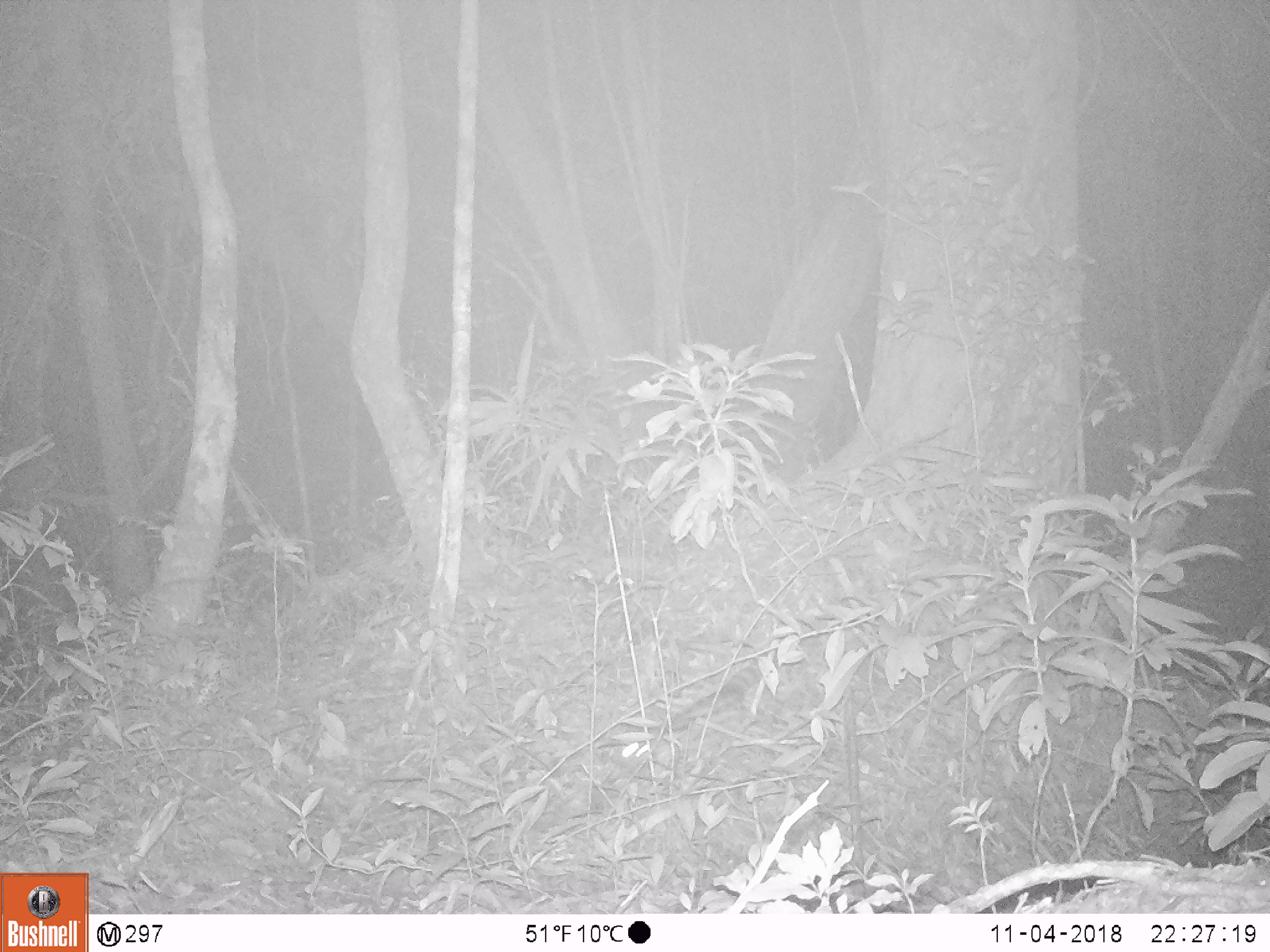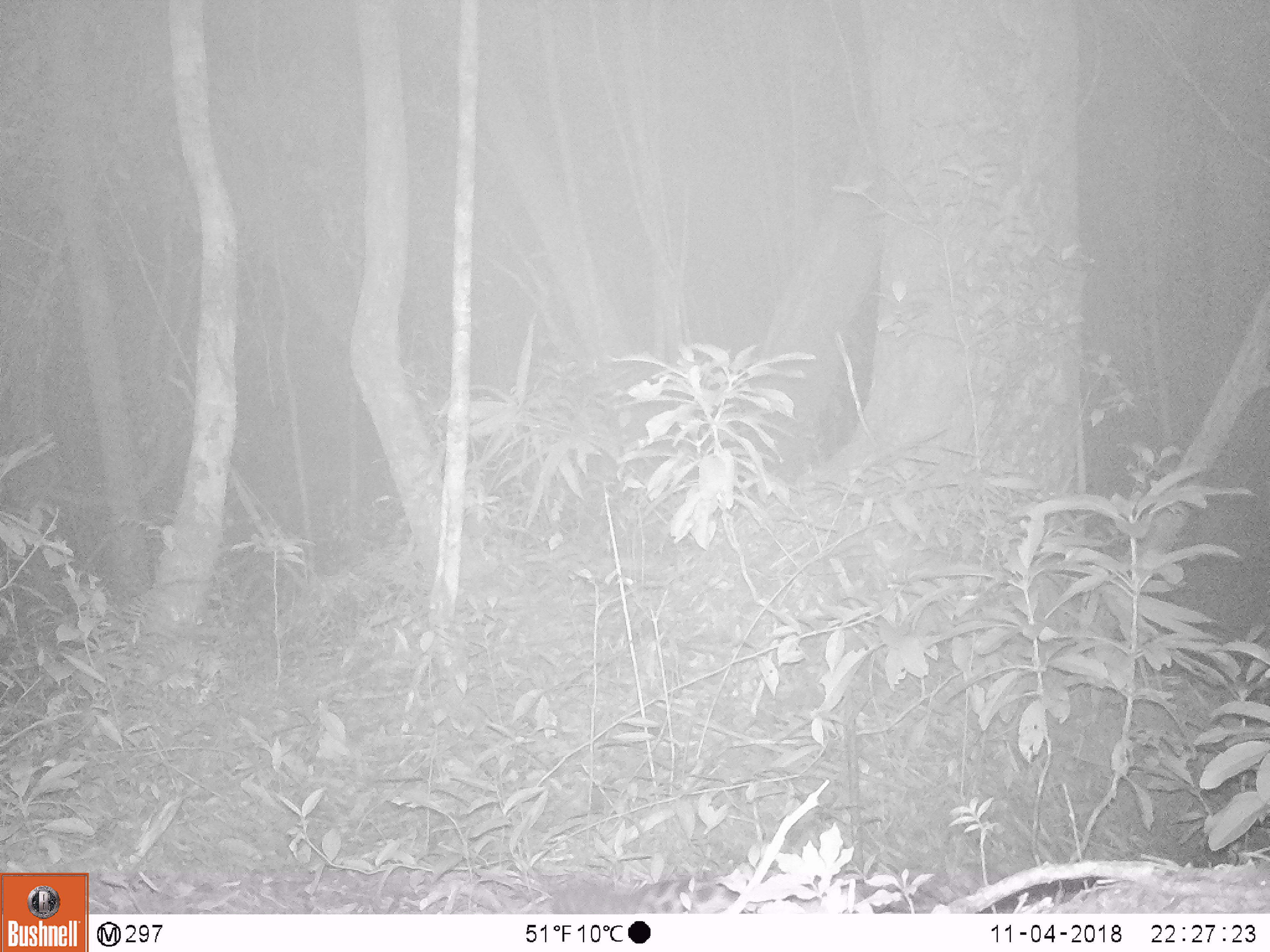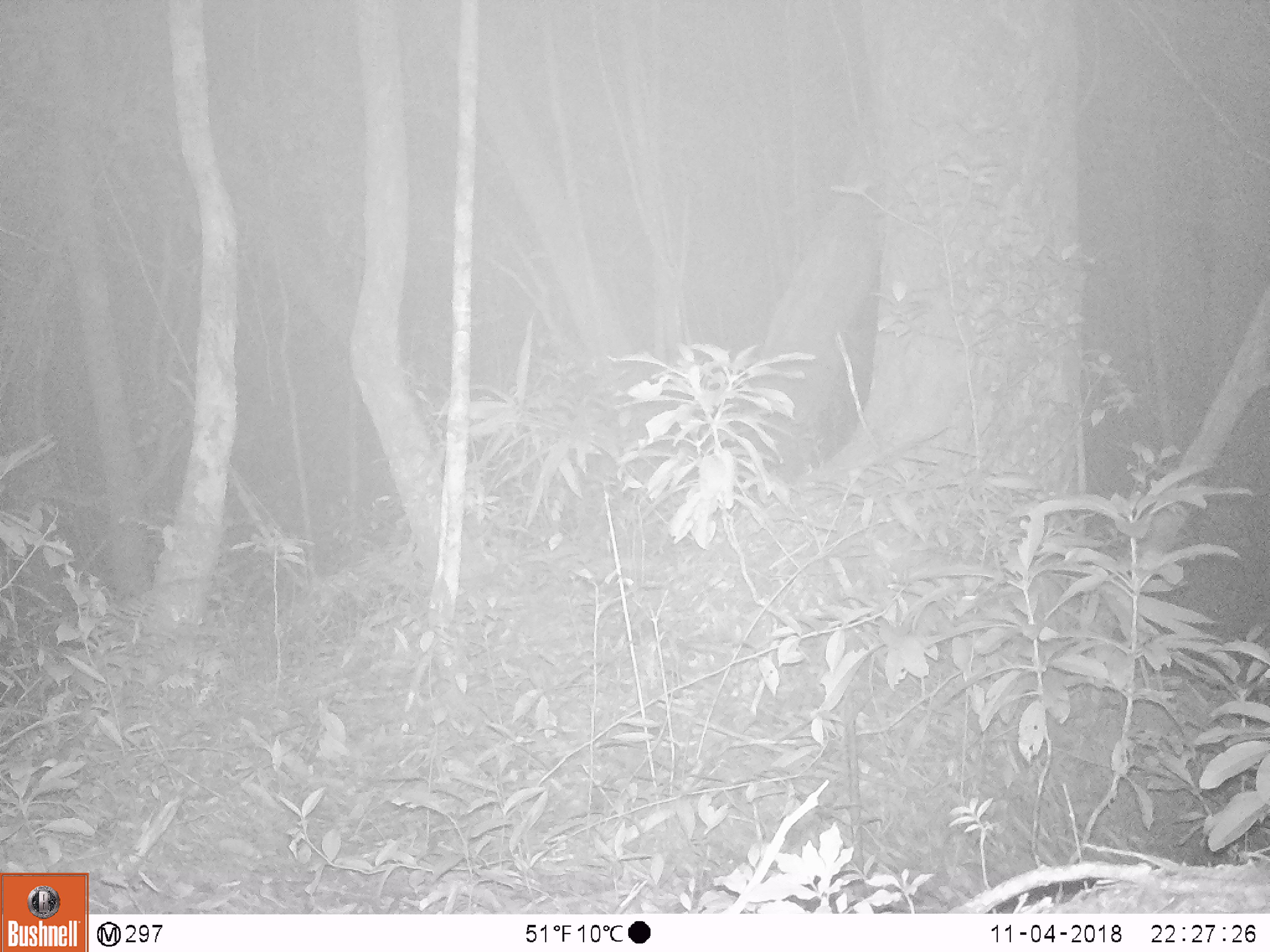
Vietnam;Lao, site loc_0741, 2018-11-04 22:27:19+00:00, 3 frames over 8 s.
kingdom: Animalia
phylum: Chordata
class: Mammalia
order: Carnivora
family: Prionodontidae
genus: Prionodon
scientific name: Prionodon pardicolor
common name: spotted linsang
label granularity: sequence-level